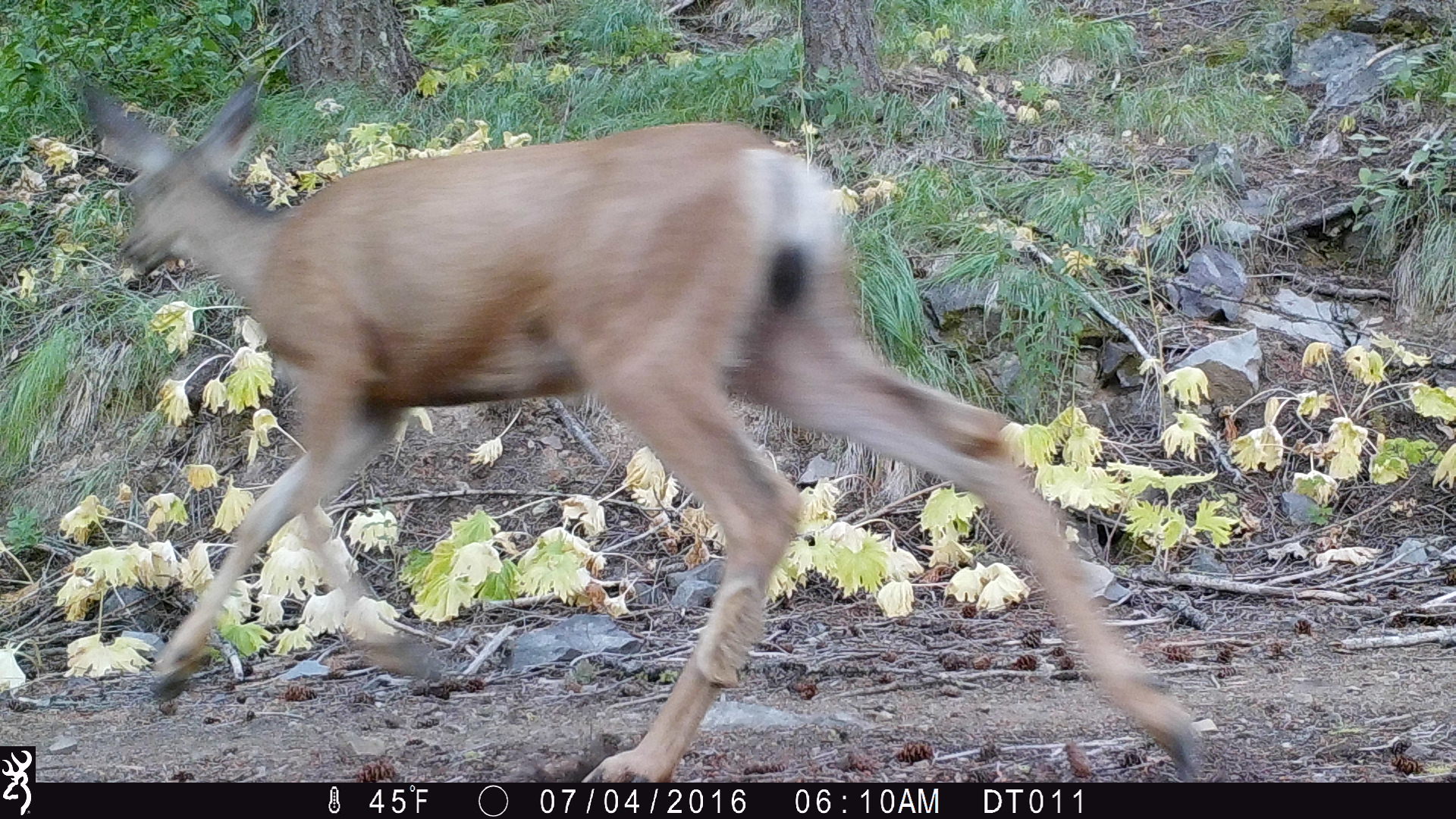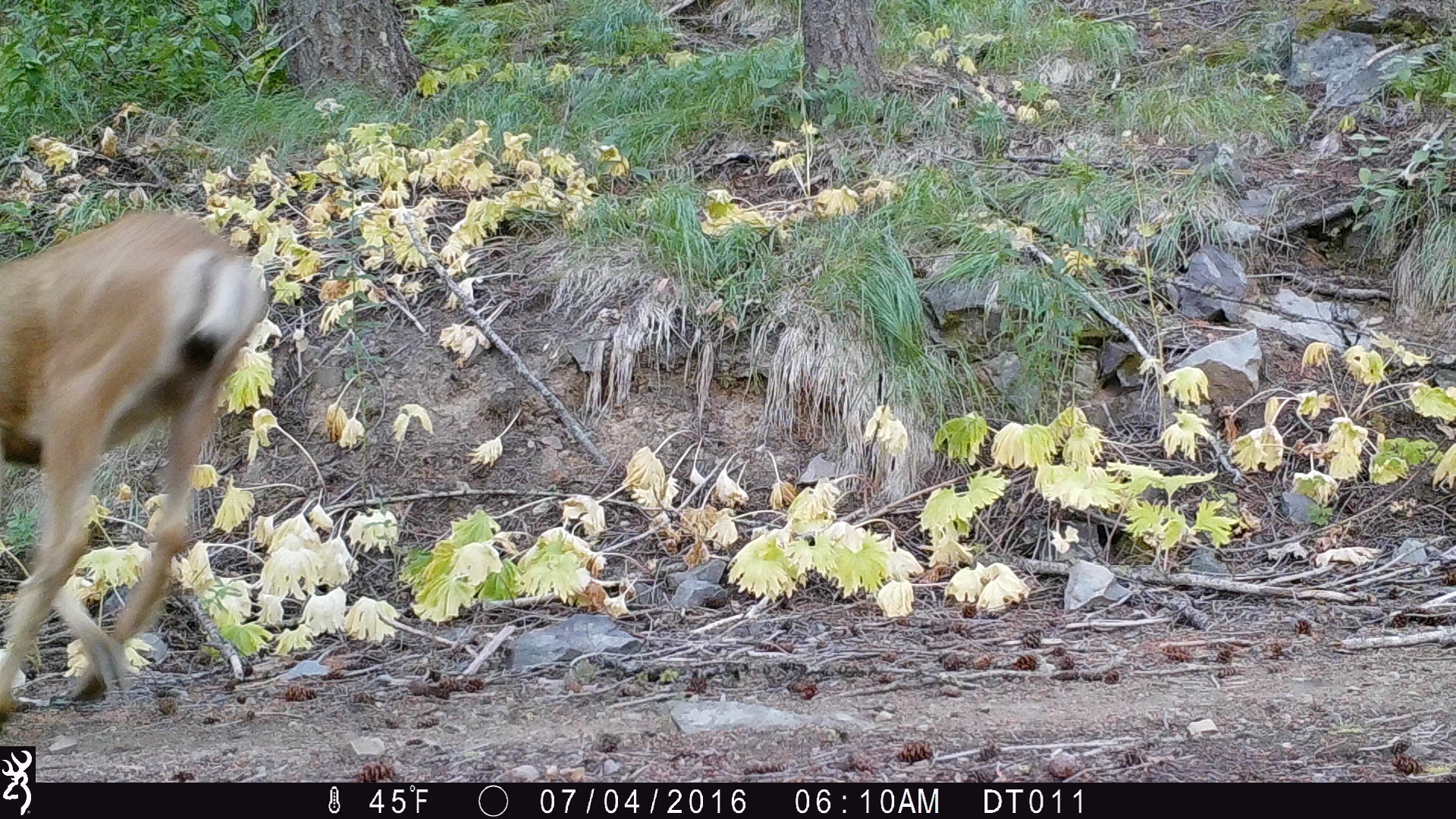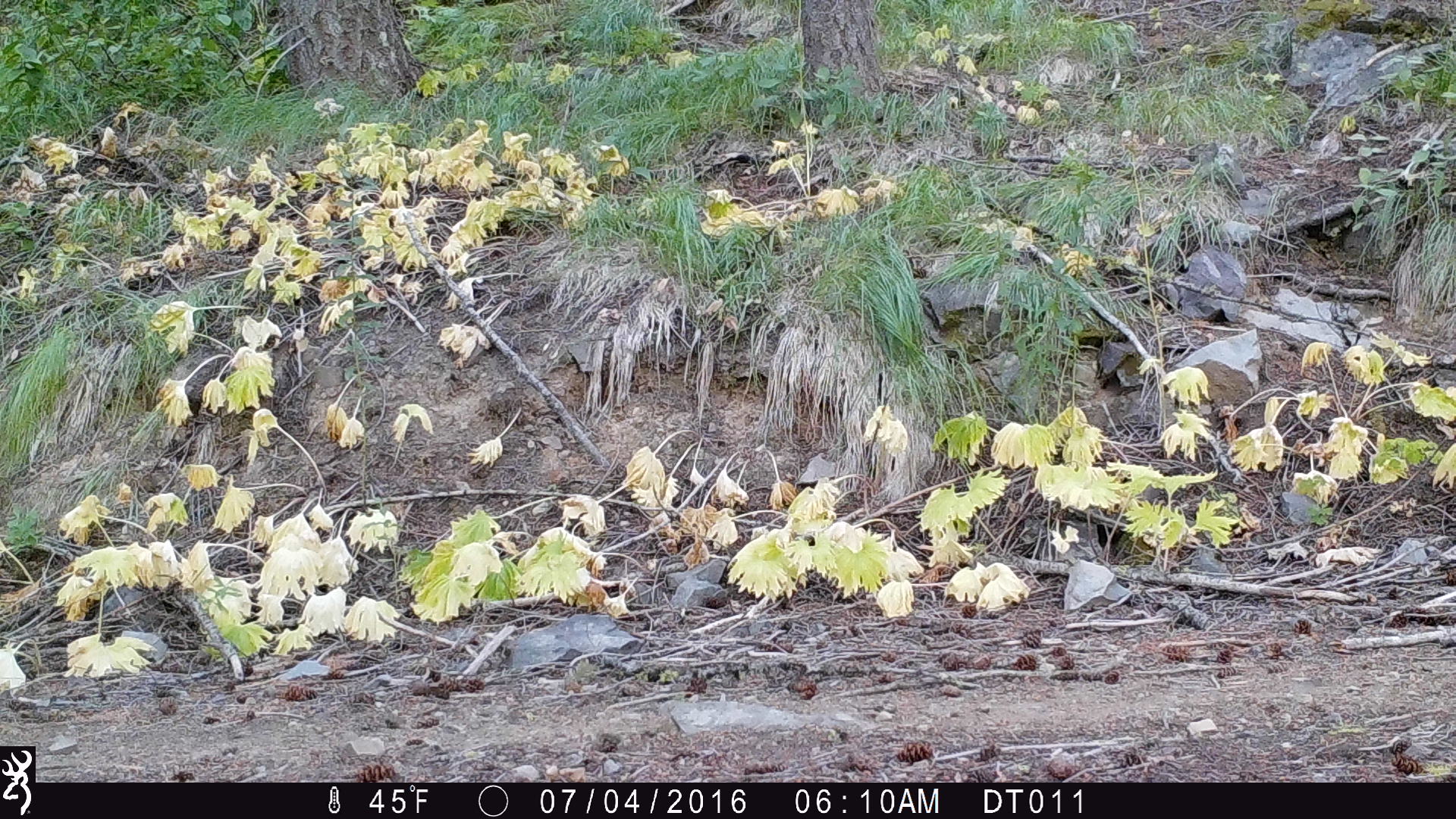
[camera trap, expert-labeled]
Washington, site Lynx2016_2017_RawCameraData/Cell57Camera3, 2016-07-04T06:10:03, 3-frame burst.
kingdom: Animalia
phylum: Chordata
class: Mammalia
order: Artiodactyla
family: Cervidae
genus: Odocoileus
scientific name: Odocoileus hemionus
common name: mule deer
Odocoileus hemionus (mule deer). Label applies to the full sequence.